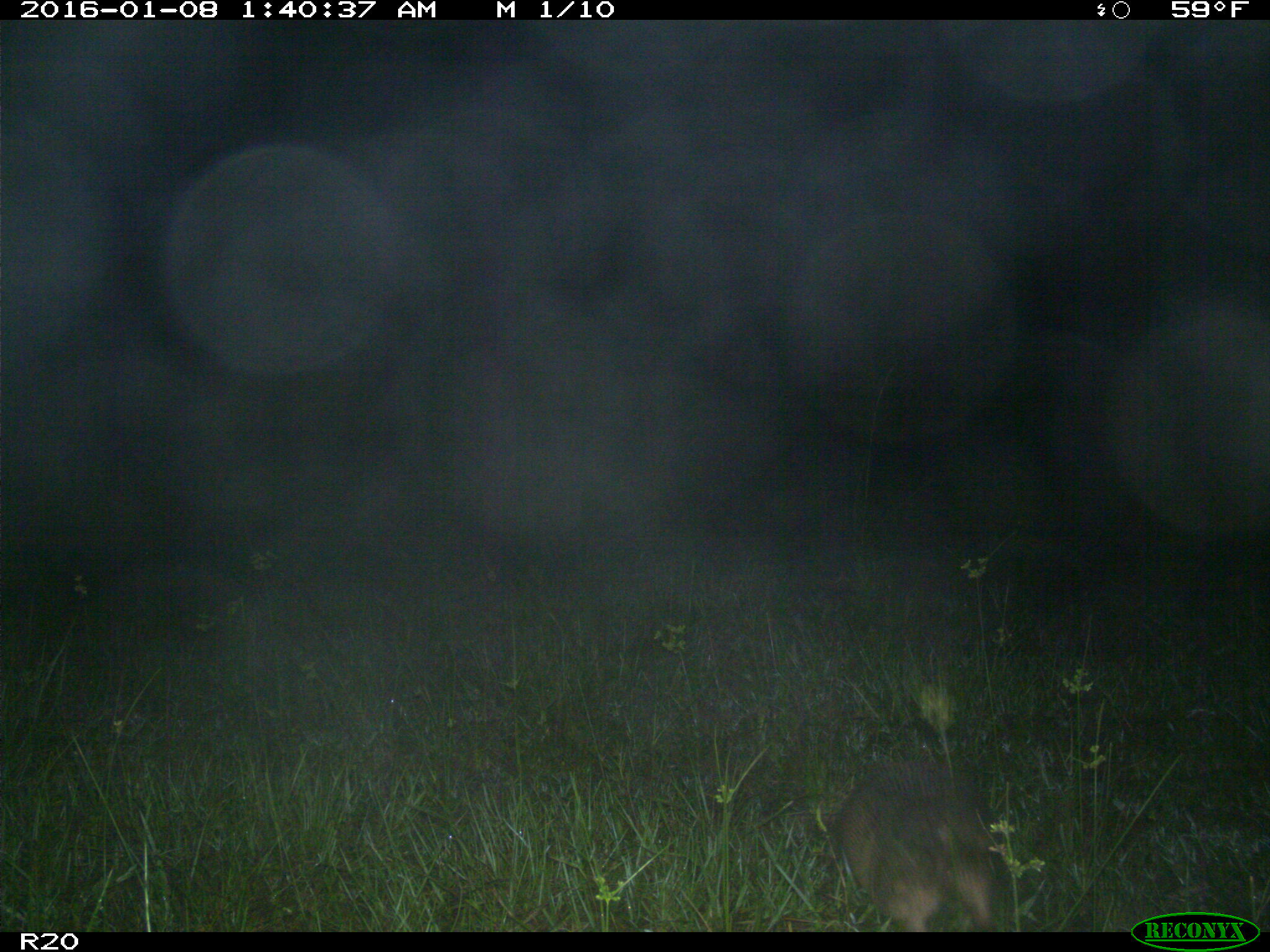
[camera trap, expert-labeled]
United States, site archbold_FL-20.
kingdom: Animalia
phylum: Chordata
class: Mammalia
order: Cingulata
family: Dasypodidae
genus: Dasypus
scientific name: Dasypus novemcinctus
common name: nine-banded armadillo